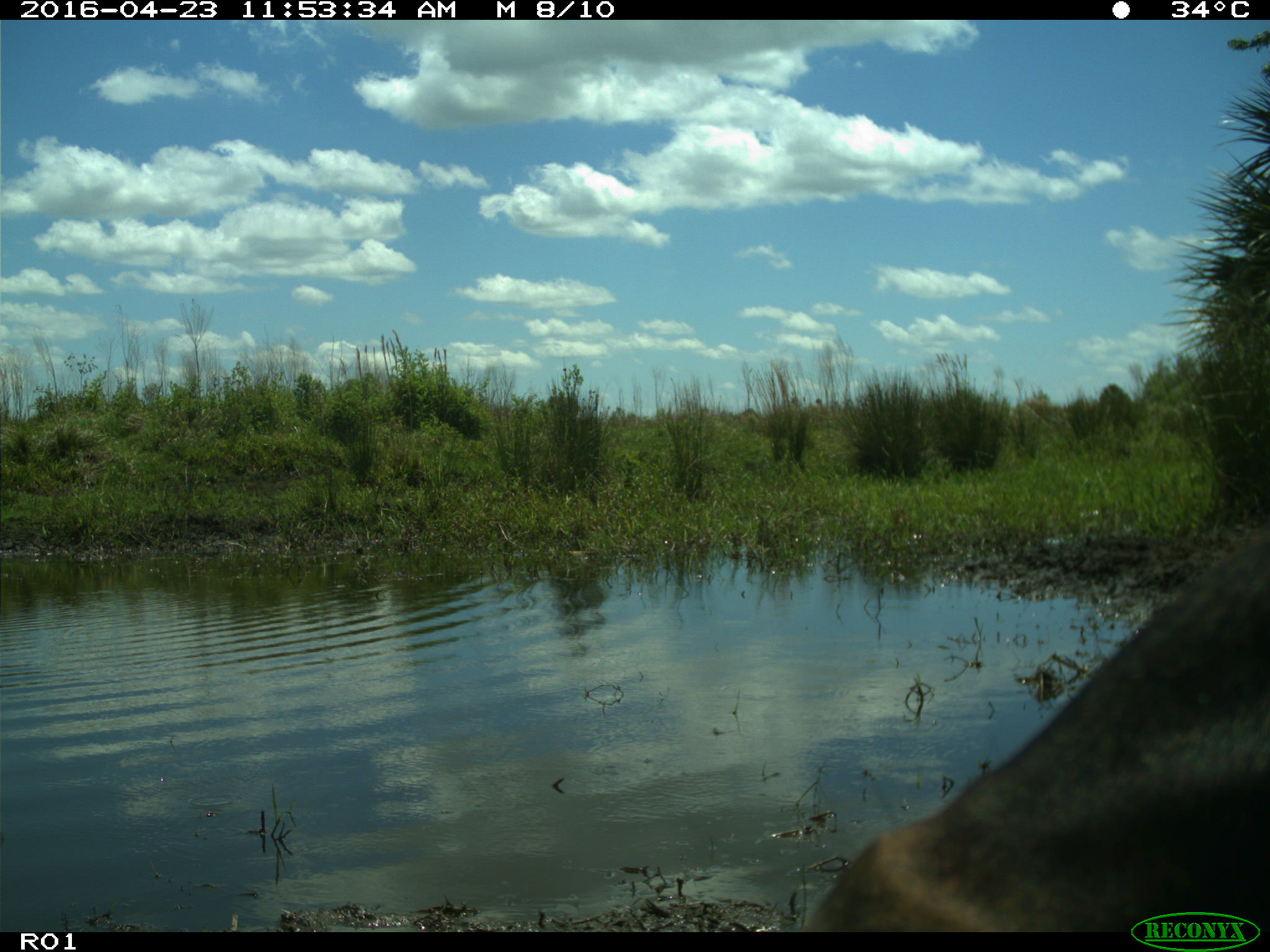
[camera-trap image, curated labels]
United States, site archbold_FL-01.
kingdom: Animalia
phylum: Chordata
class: Mammalia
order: Artiodactyla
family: Bovidae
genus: Bos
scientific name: Bos taurus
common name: domestic cow